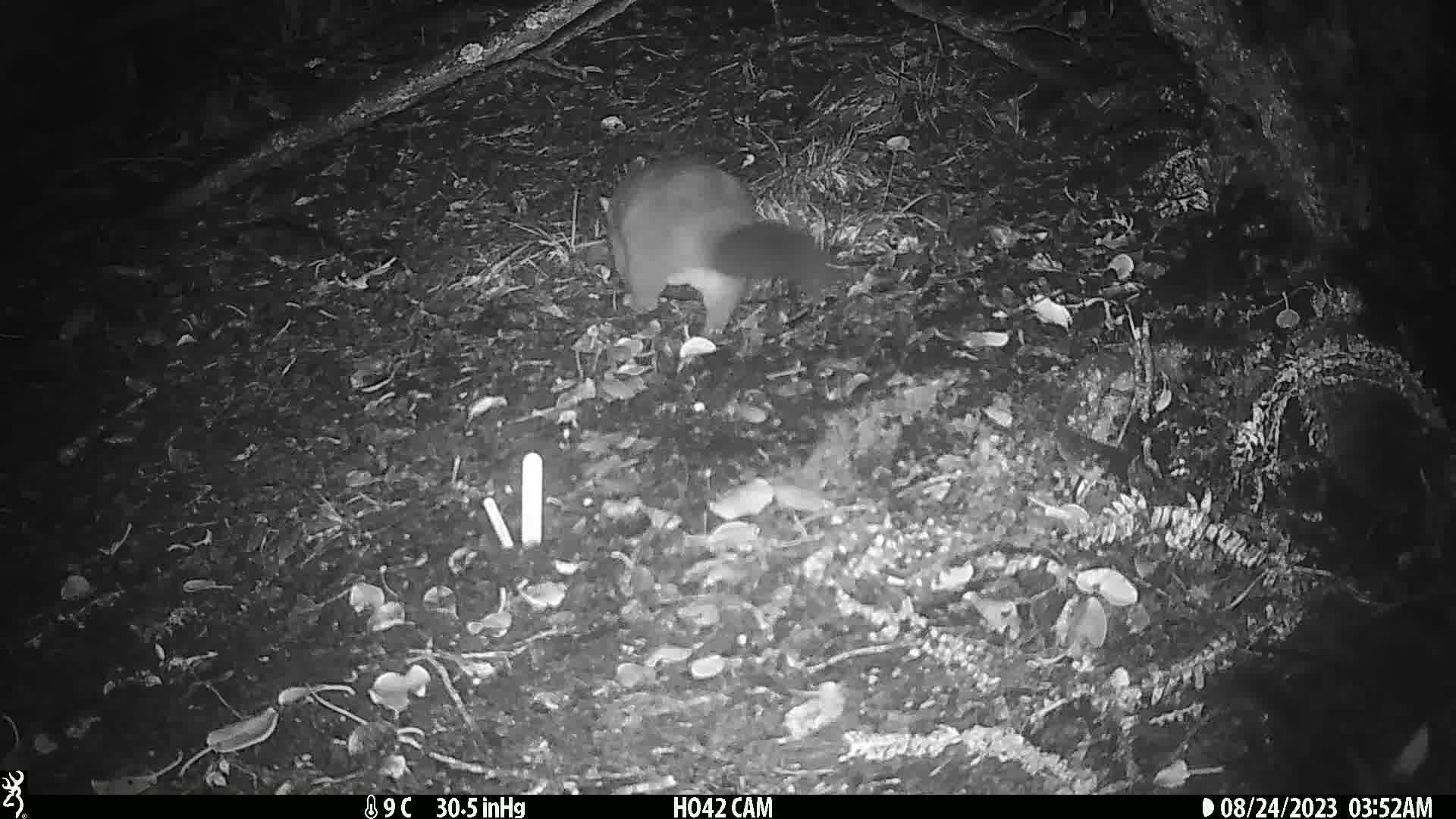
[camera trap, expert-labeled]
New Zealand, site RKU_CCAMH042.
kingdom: Animalia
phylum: Chordata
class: Mammalia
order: Diprotodontia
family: Phalangeridae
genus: Trichosurus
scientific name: Trichosurus vulpecula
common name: common brushtail possum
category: possum